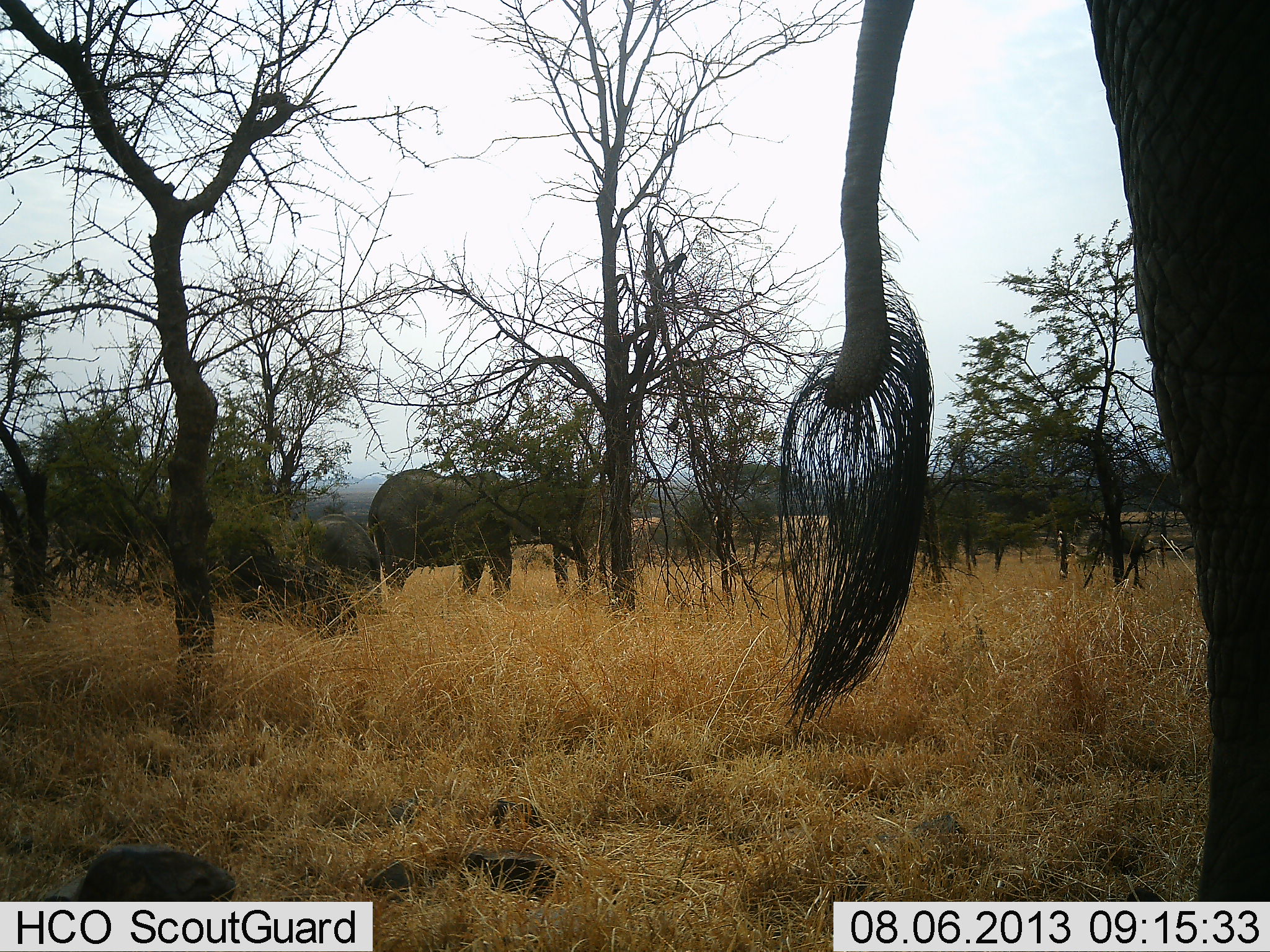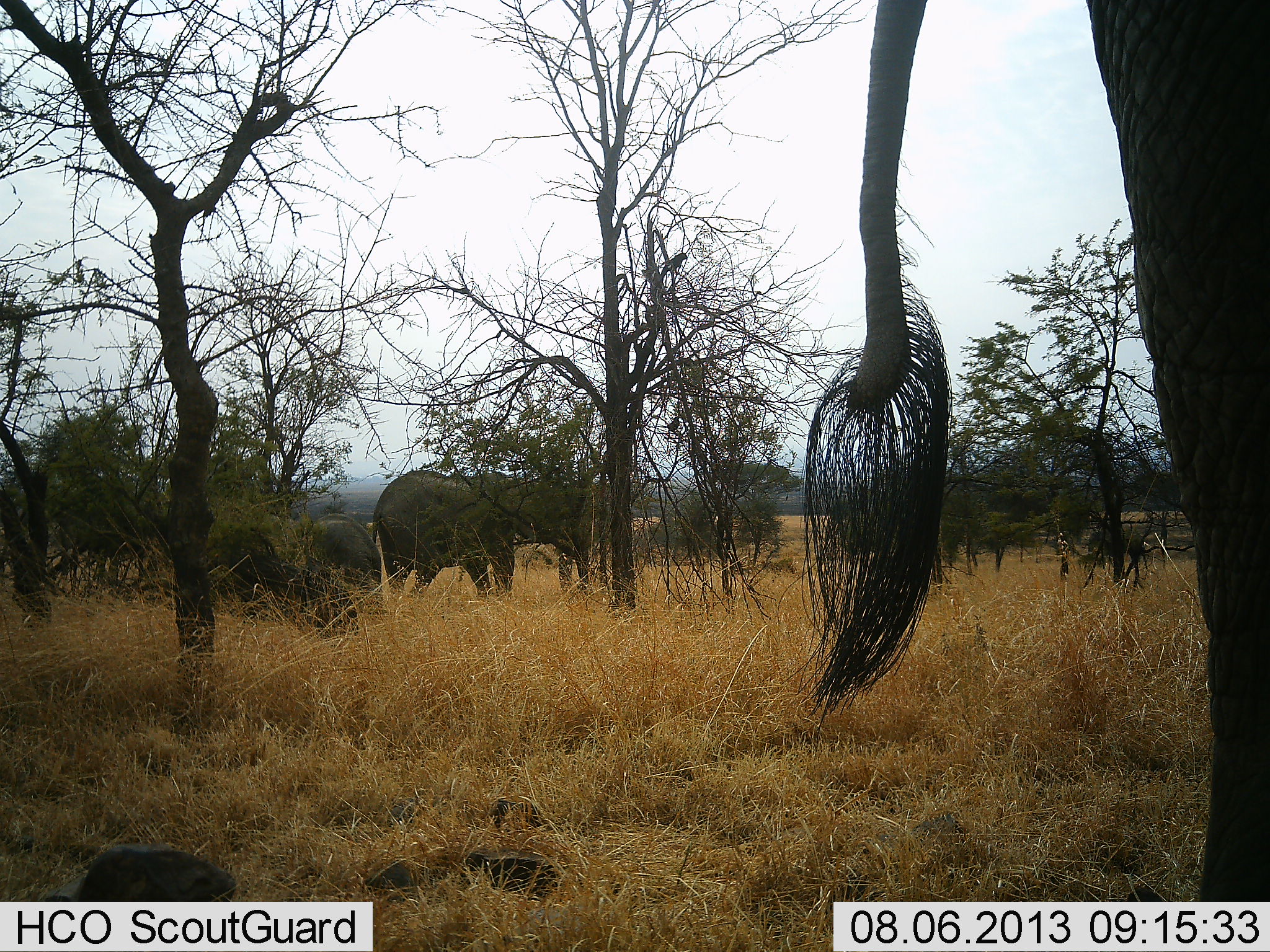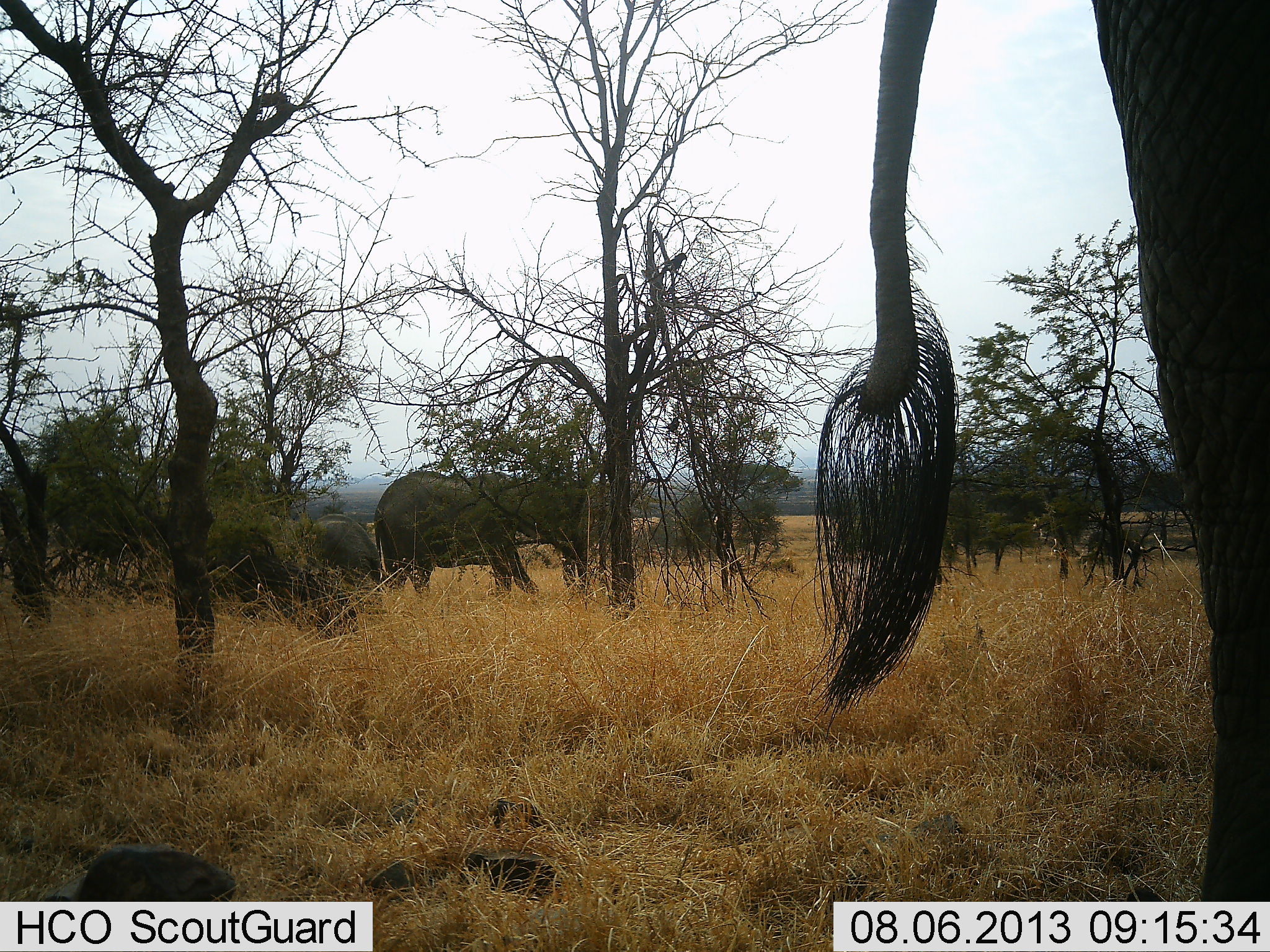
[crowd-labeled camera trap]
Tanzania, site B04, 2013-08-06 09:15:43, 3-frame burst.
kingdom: Animalia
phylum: Chordata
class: Mammalia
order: Proboscidea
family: Elephantidae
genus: Loxodonta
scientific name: Loxodonta africana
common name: african bush elephant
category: elephant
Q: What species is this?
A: Elephant (african bush elephant) (Loxodonta africana).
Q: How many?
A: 3.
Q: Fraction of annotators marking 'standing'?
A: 100%.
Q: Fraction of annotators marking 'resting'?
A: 0%.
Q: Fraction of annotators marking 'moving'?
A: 10%.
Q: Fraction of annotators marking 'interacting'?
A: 0%.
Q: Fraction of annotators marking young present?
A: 50%.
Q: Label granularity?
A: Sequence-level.